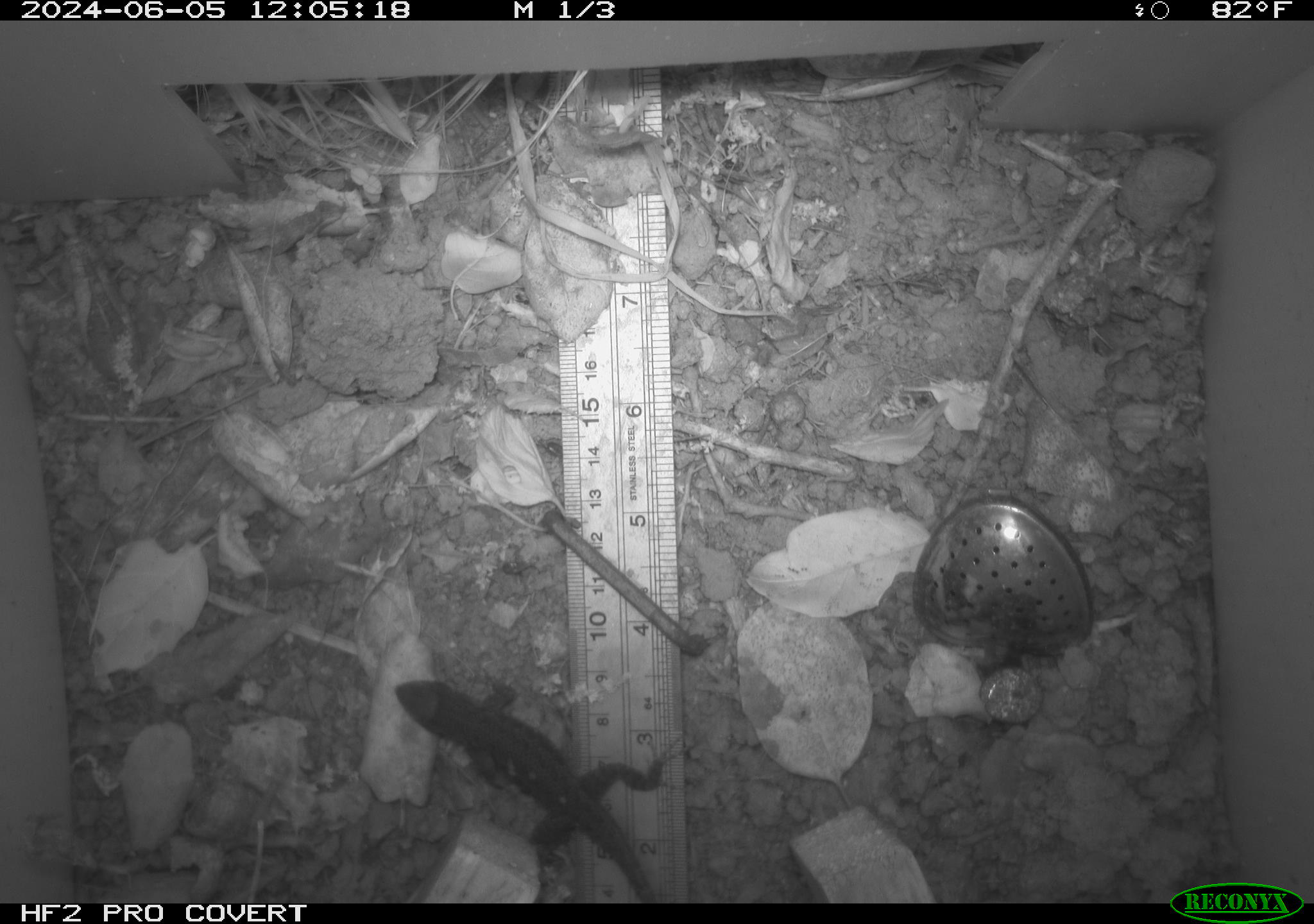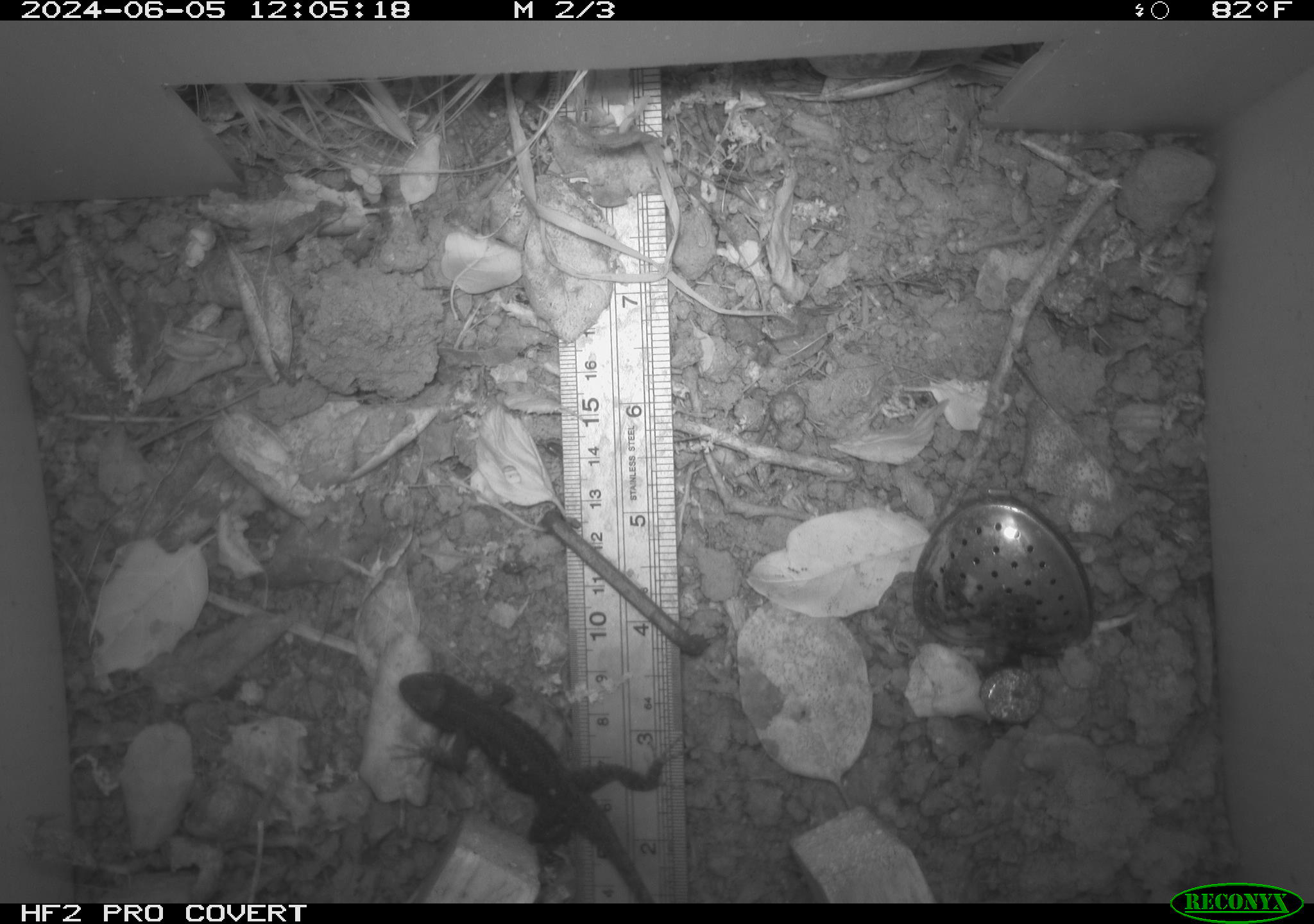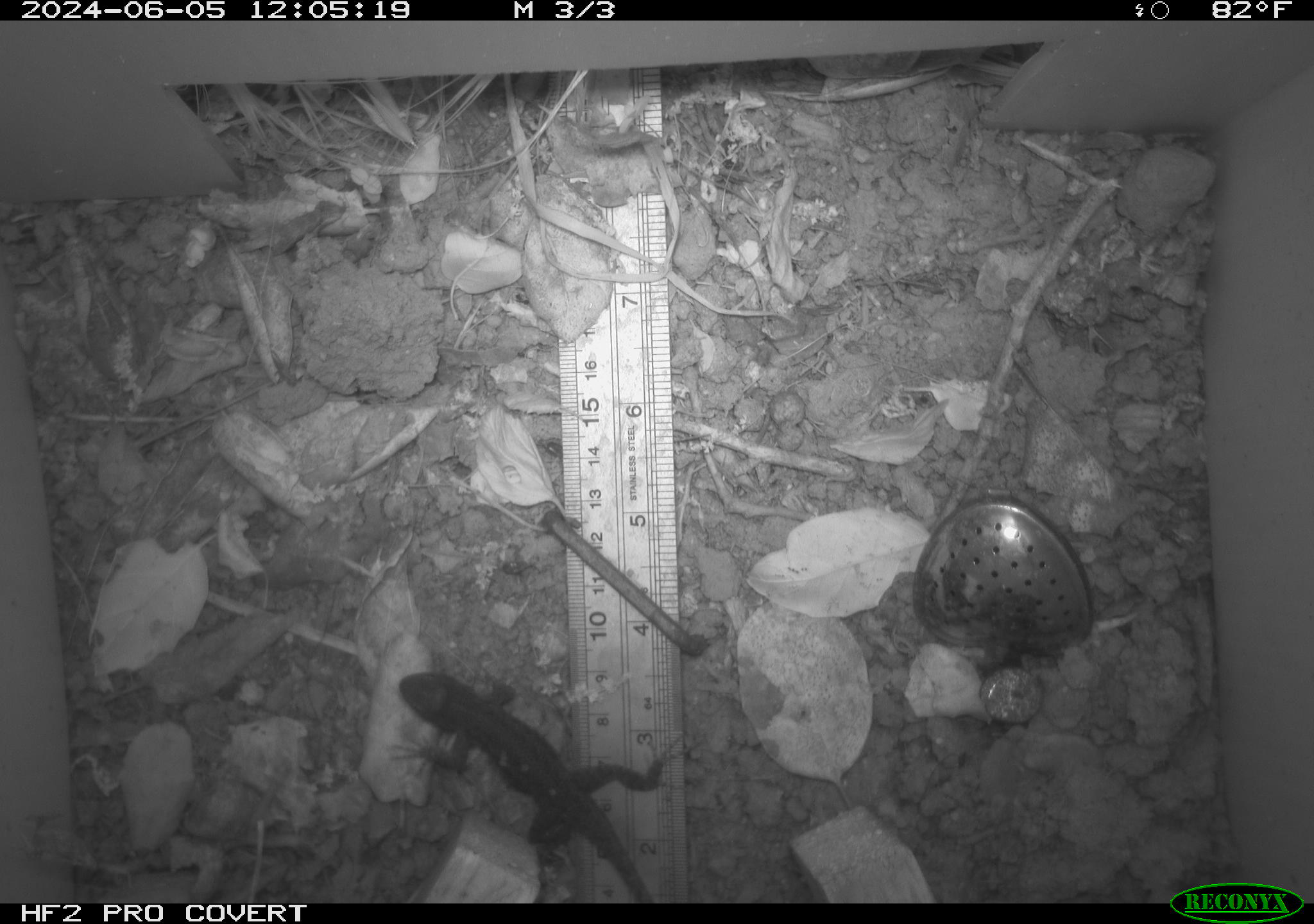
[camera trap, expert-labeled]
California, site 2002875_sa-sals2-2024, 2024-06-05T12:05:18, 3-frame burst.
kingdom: Animalia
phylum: Chordata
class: Reptilia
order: Squamata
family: Phrynosomatidae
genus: Sceloporus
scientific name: Sceloporus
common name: spiny lizards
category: sceloporus species